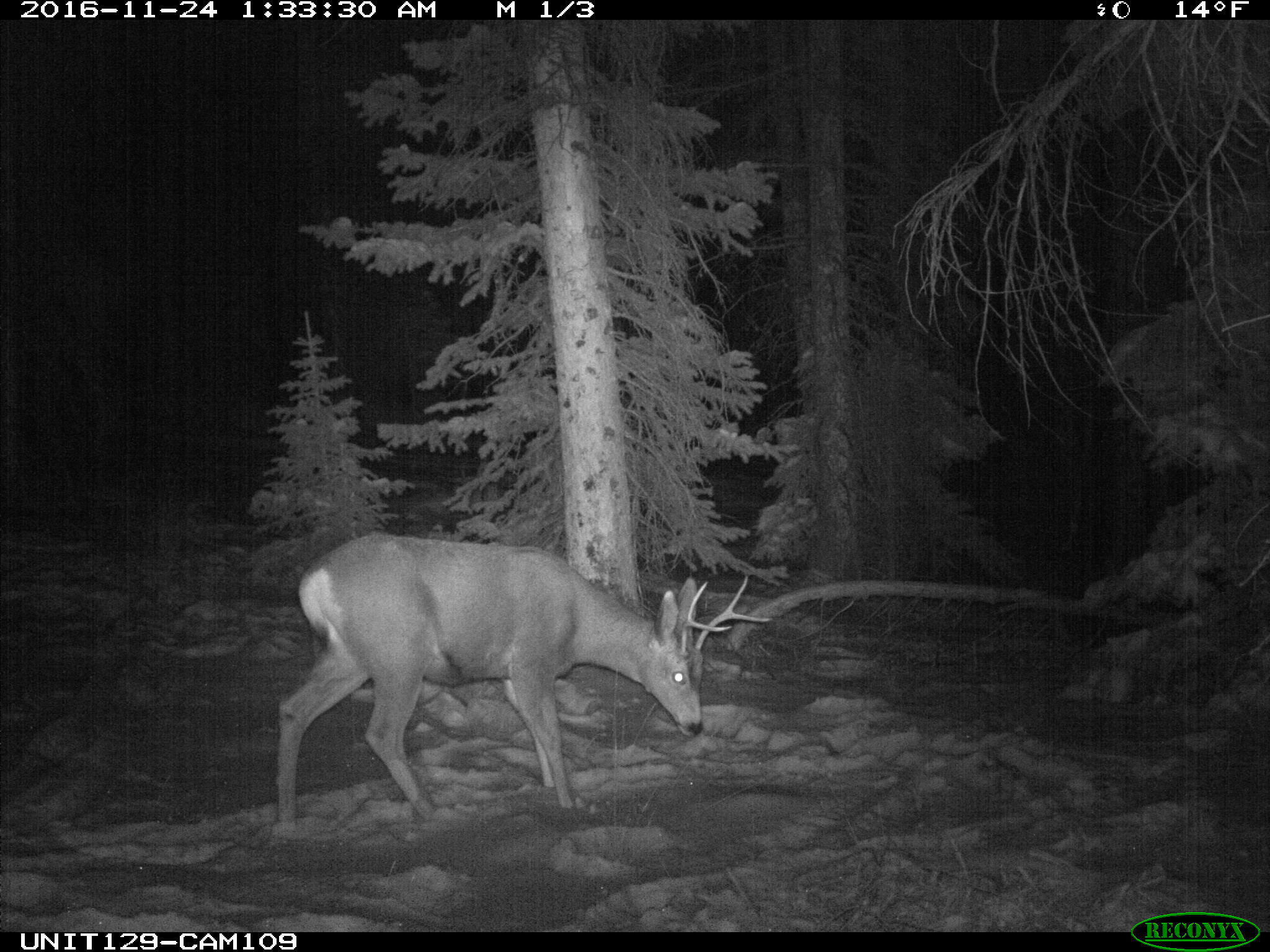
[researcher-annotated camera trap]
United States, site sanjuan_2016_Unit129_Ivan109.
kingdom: Animalia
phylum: Chordata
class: Mammalia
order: Artiodactyla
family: Cervidae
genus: Odocoileus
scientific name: Odocoileus hemionus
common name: mule deer